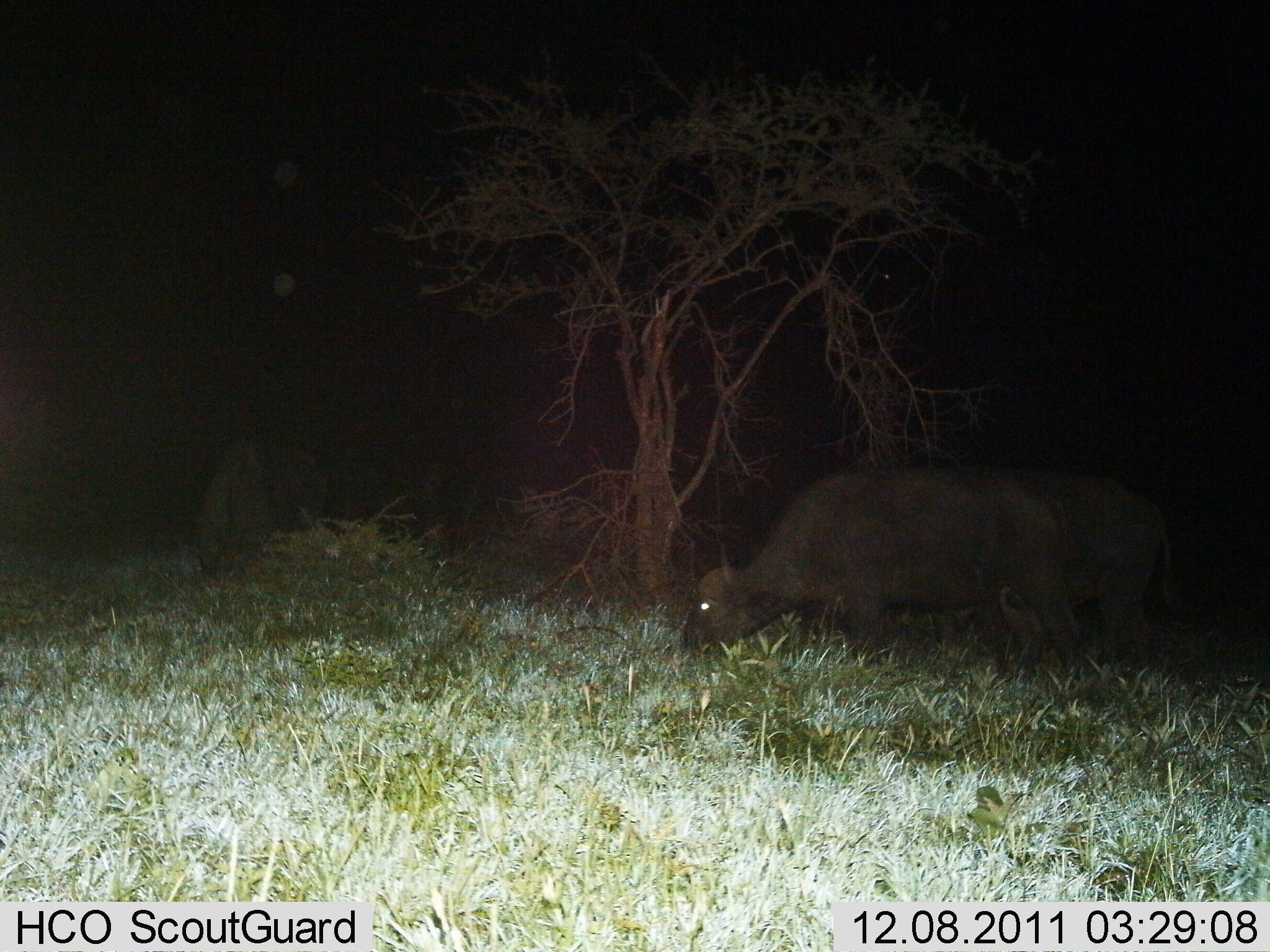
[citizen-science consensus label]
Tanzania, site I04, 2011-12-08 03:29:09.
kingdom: Animalia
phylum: Chordata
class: Mammalia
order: Artiodactyla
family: Bovidae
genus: Syncerus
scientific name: Syncerus caffer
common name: cape buffalo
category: buffalo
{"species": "buffalo (cape buffalo) (Syncerus caffer)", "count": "2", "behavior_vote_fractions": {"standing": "8%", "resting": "0%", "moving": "8%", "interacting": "0%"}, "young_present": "0%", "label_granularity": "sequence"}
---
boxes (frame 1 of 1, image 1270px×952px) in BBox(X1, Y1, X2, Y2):
animal: BBox(681, 463, 1099, 688)